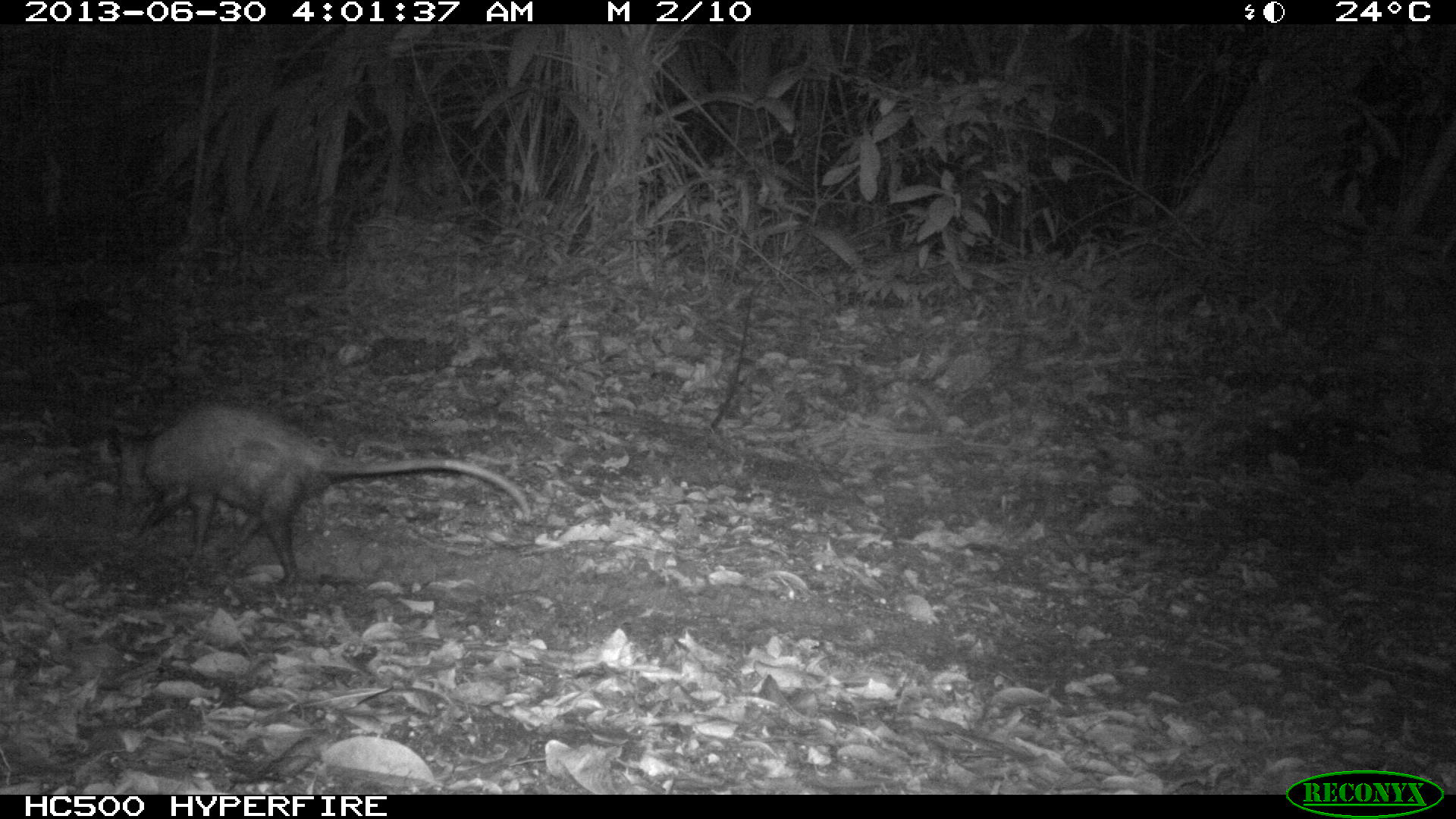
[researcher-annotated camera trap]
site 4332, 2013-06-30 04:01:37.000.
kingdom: Animalia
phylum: Chordata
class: Mammalia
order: Didelphimorphia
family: Didelphidae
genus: Didelphis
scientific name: Didelphis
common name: american opossums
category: didelphis sp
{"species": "didelphis sp (american opossums) (Didelphis)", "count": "1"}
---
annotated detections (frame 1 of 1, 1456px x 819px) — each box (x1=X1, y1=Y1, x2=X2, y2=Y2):
didelphis sp: (x1=102, y1=404, x2=534, y2=586)